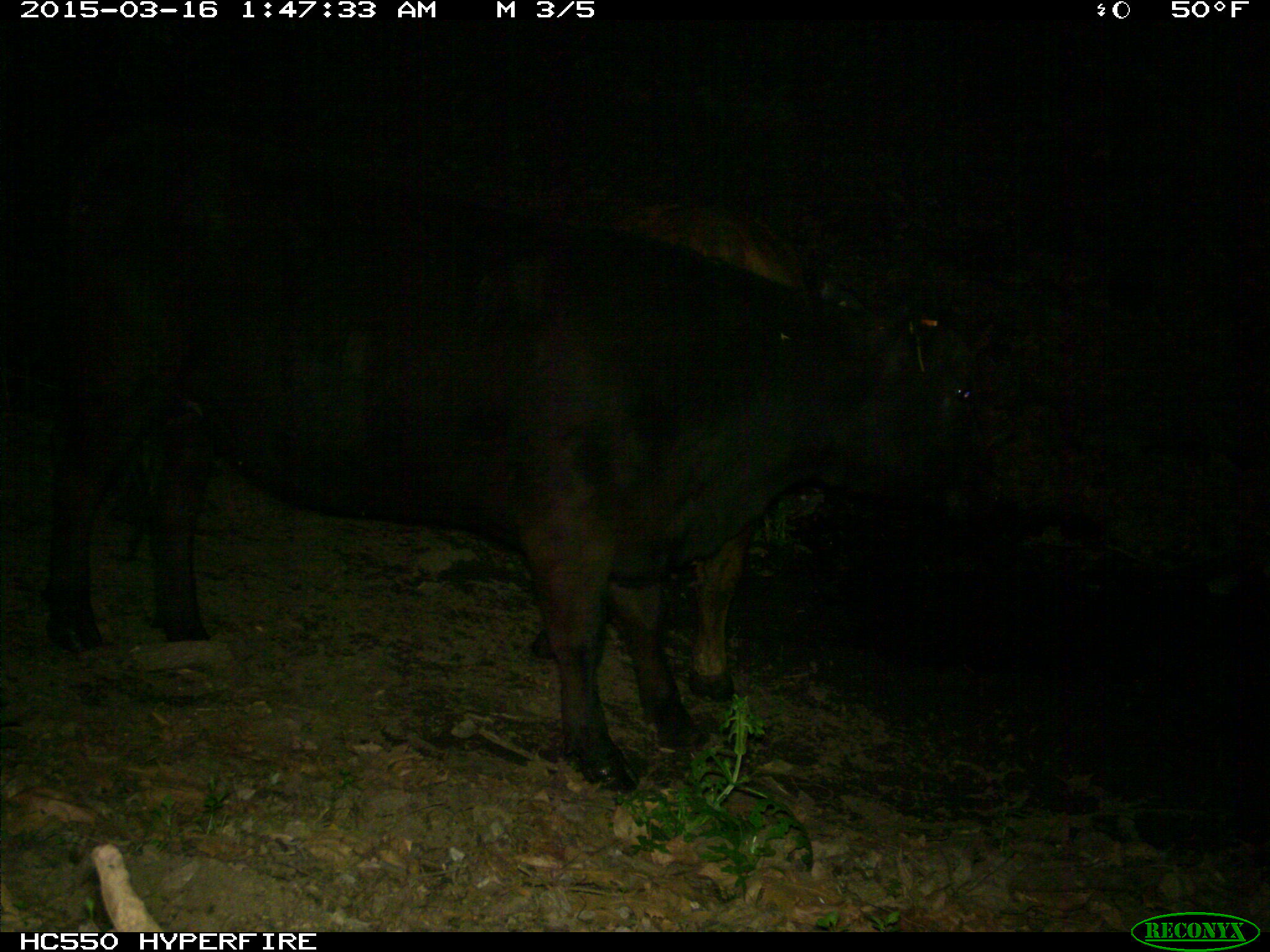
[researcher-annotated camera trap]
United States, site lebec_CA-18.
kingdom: Animalia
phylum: Chordata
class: Mammalia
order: Artiodactyla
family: Bovidae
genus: Bos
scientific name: Bos taurus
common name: domestic cow